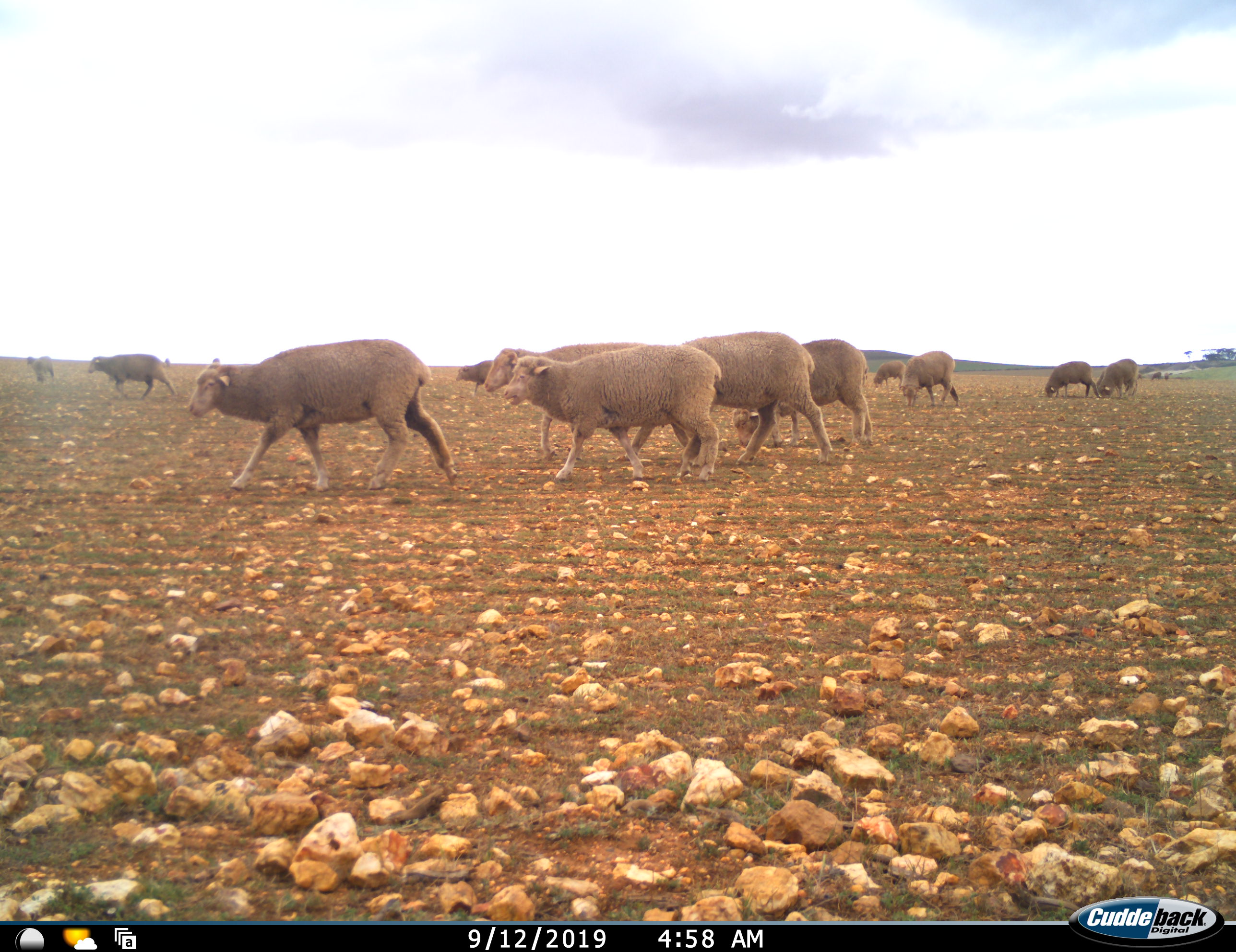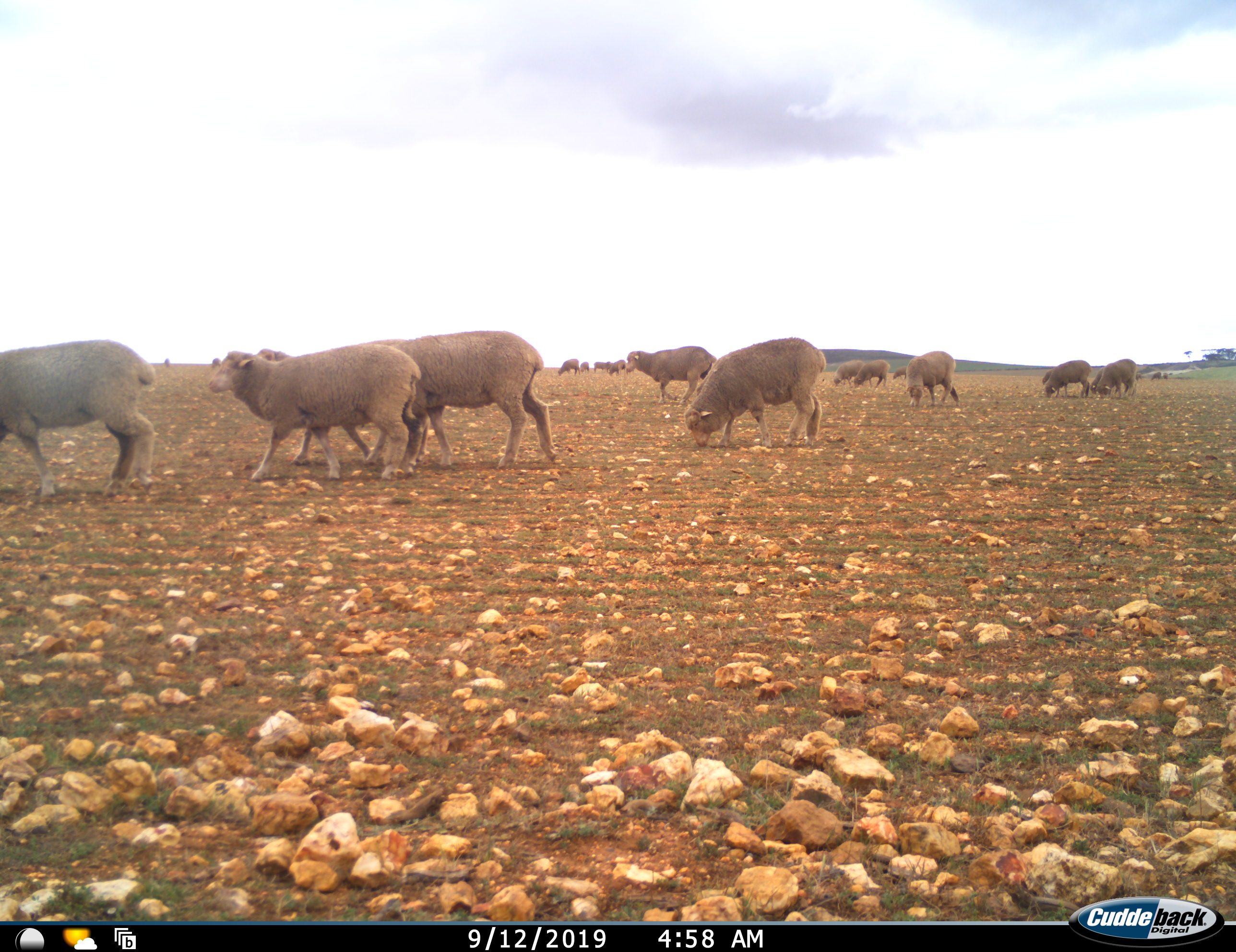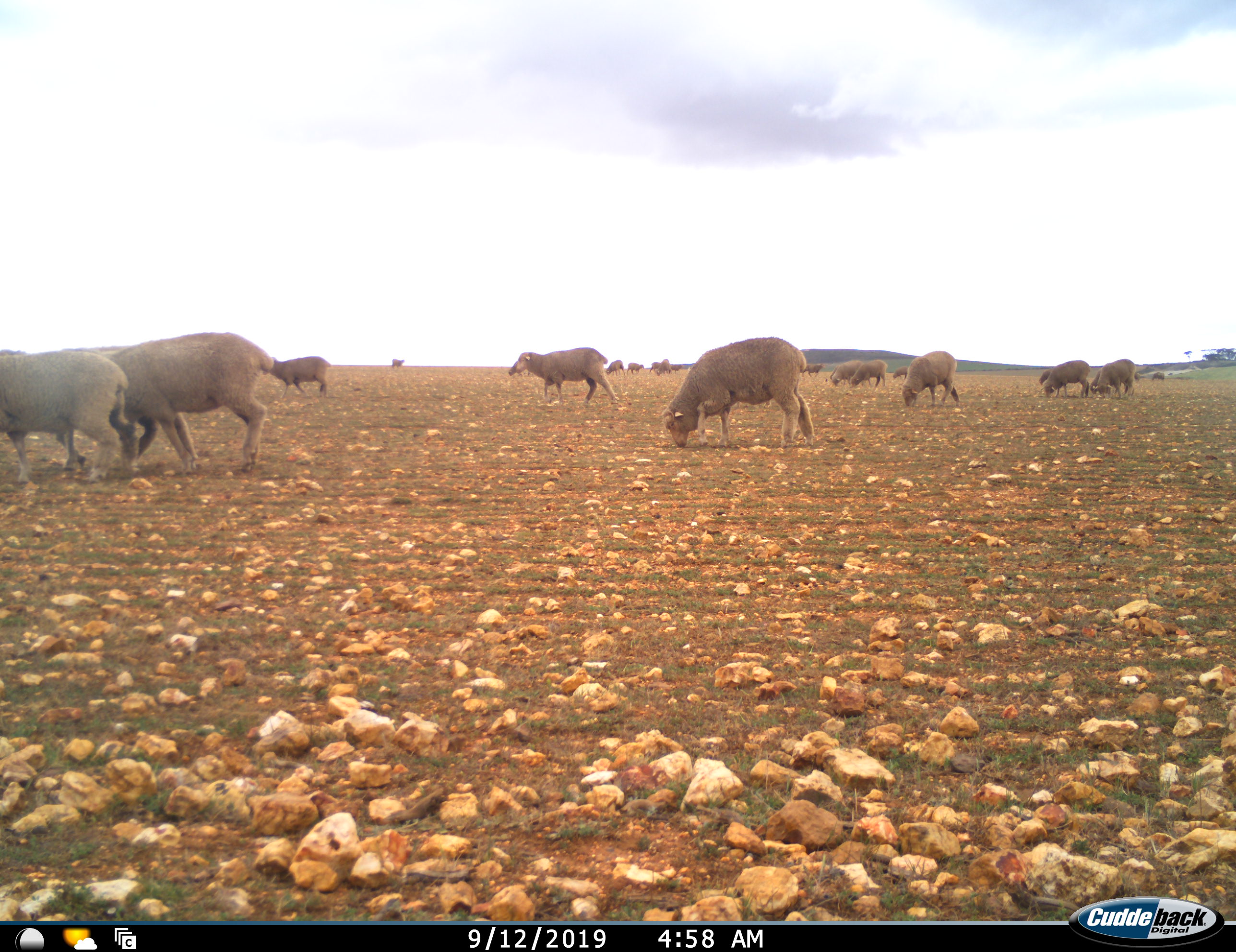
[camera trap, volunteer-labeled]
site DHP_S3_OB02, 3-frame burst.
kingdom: Animalia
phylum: Chordata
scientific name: Vertebrata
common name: domestic animal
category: domesticanimal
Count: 11-50.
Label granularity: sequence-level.